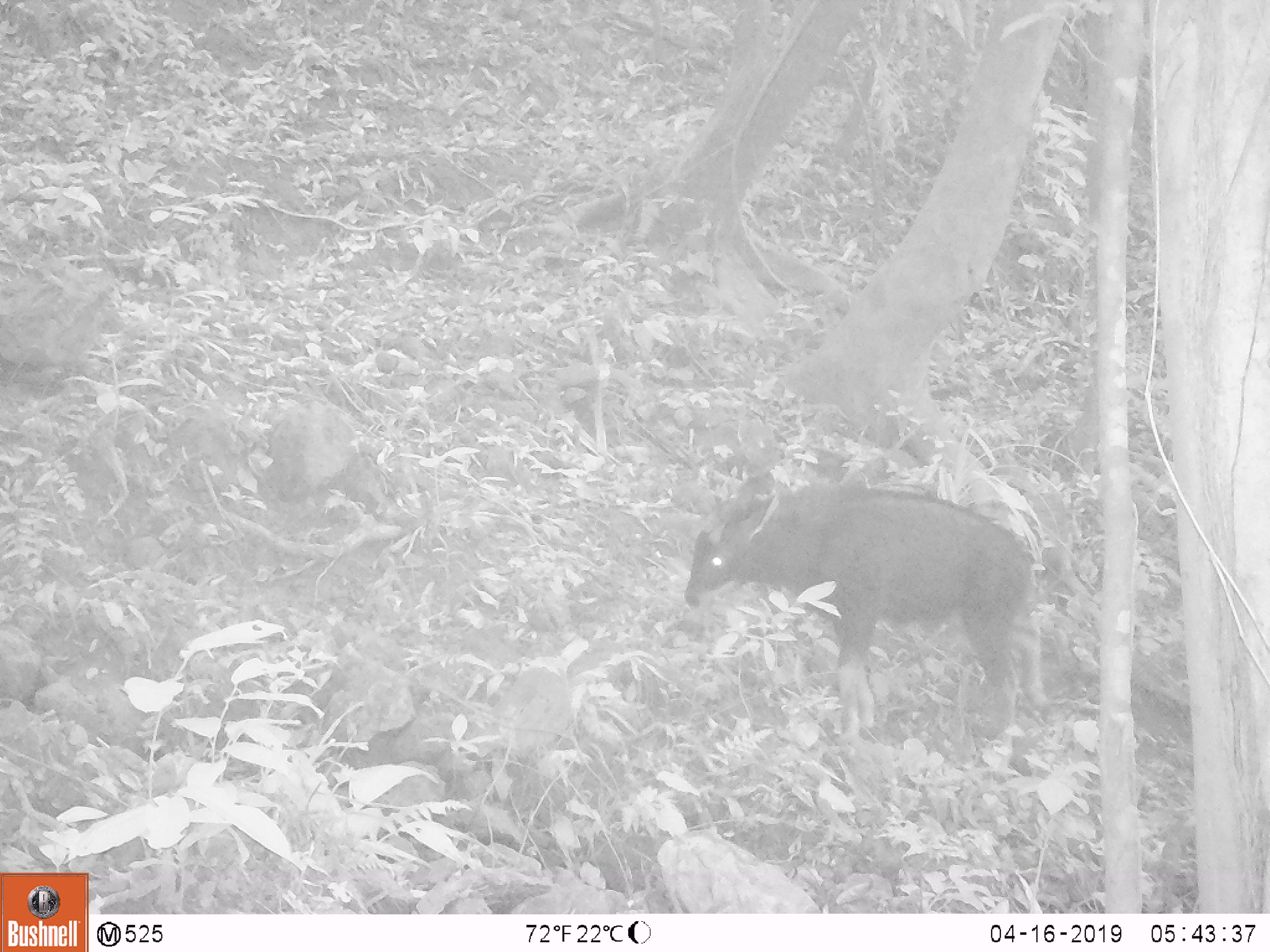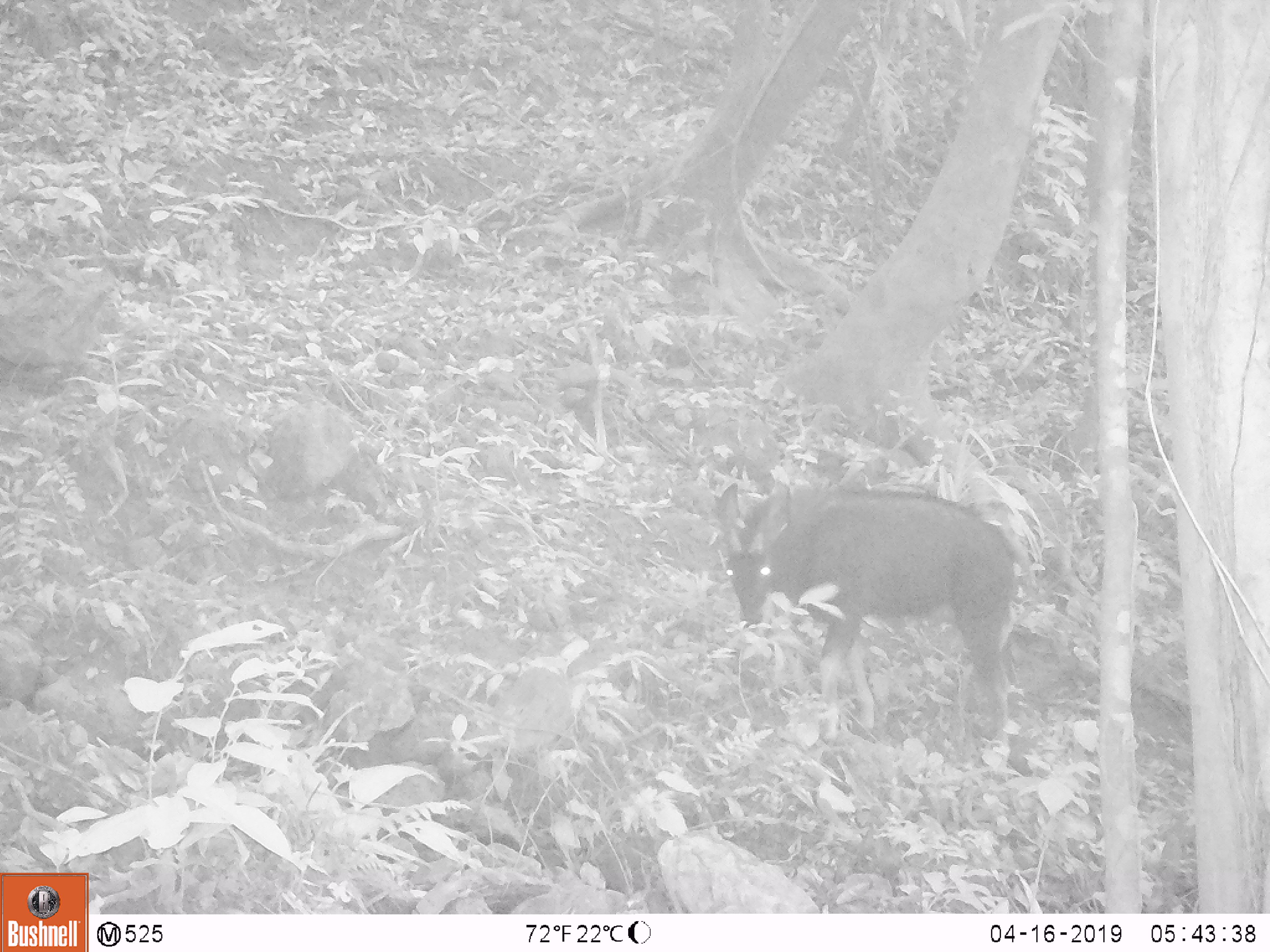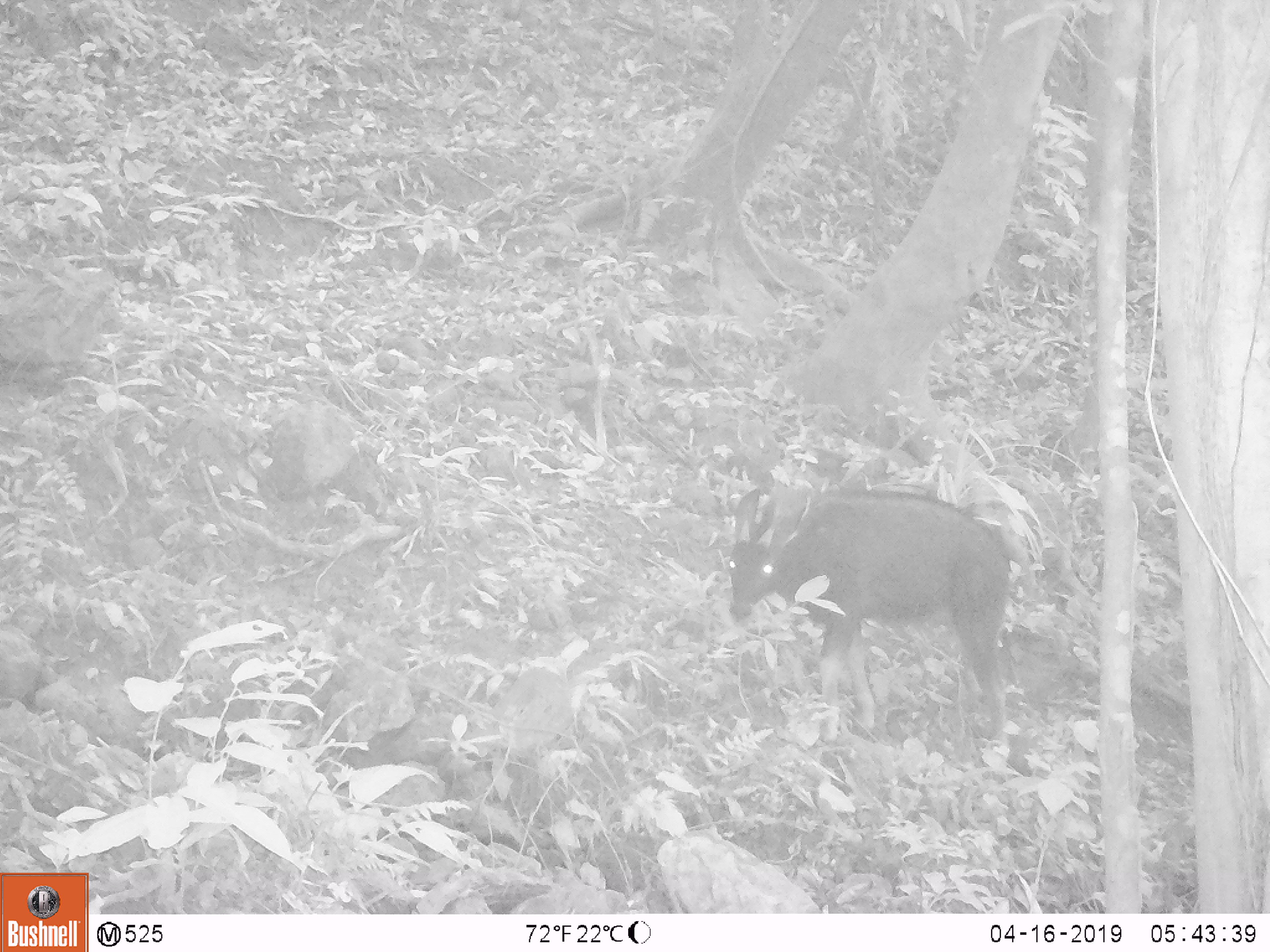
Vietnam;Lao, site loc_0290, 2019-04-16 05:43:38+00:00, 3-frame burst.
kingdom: Animalia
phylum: Chordata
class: Mammalia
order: Artiodactyla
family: Bovidae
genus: Capricornis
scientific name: Capricornis sumatraensis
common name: chinese serow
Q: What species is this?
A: Chinese serow (Capricornis sumatraensis).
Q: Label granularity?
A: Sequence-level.